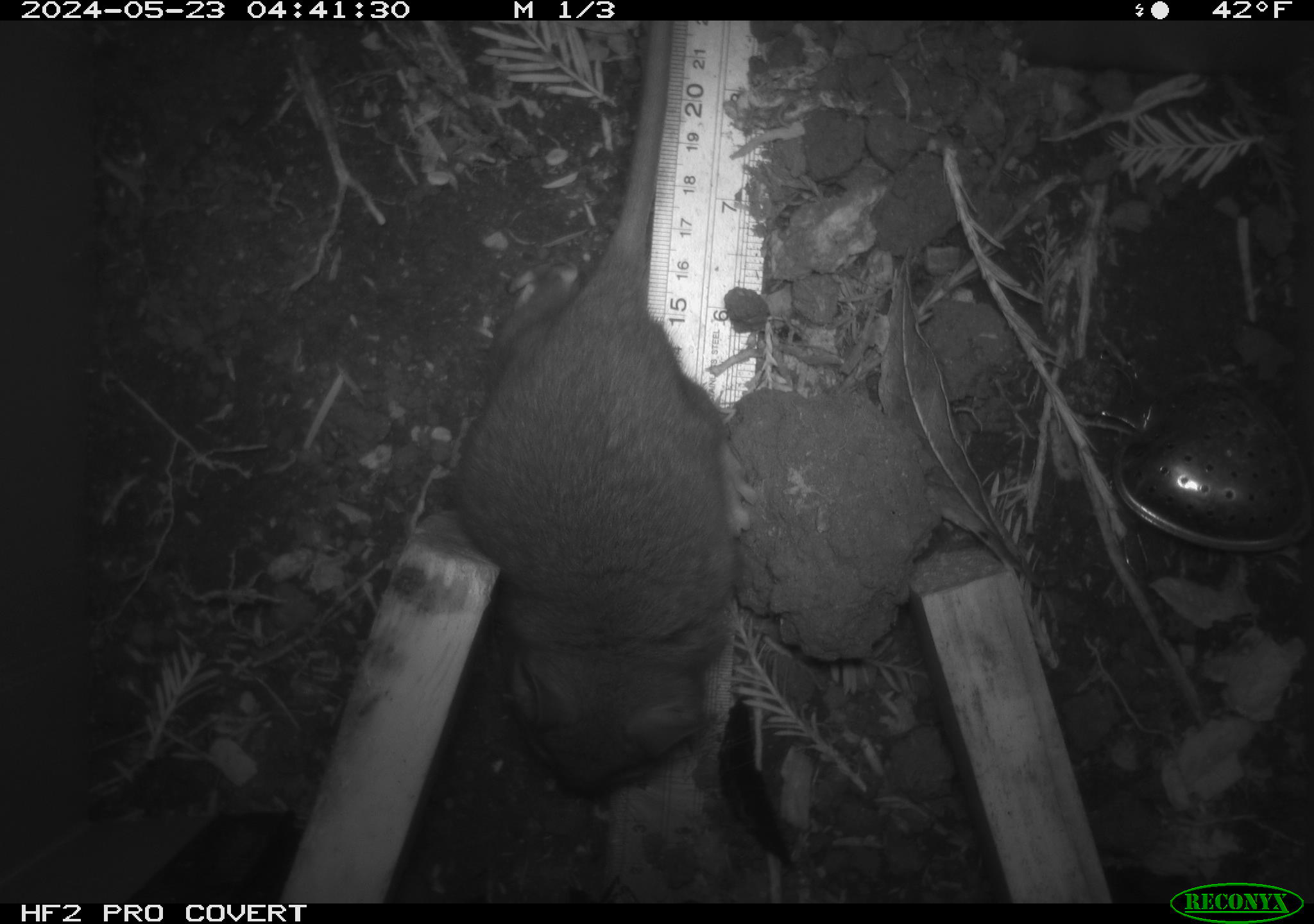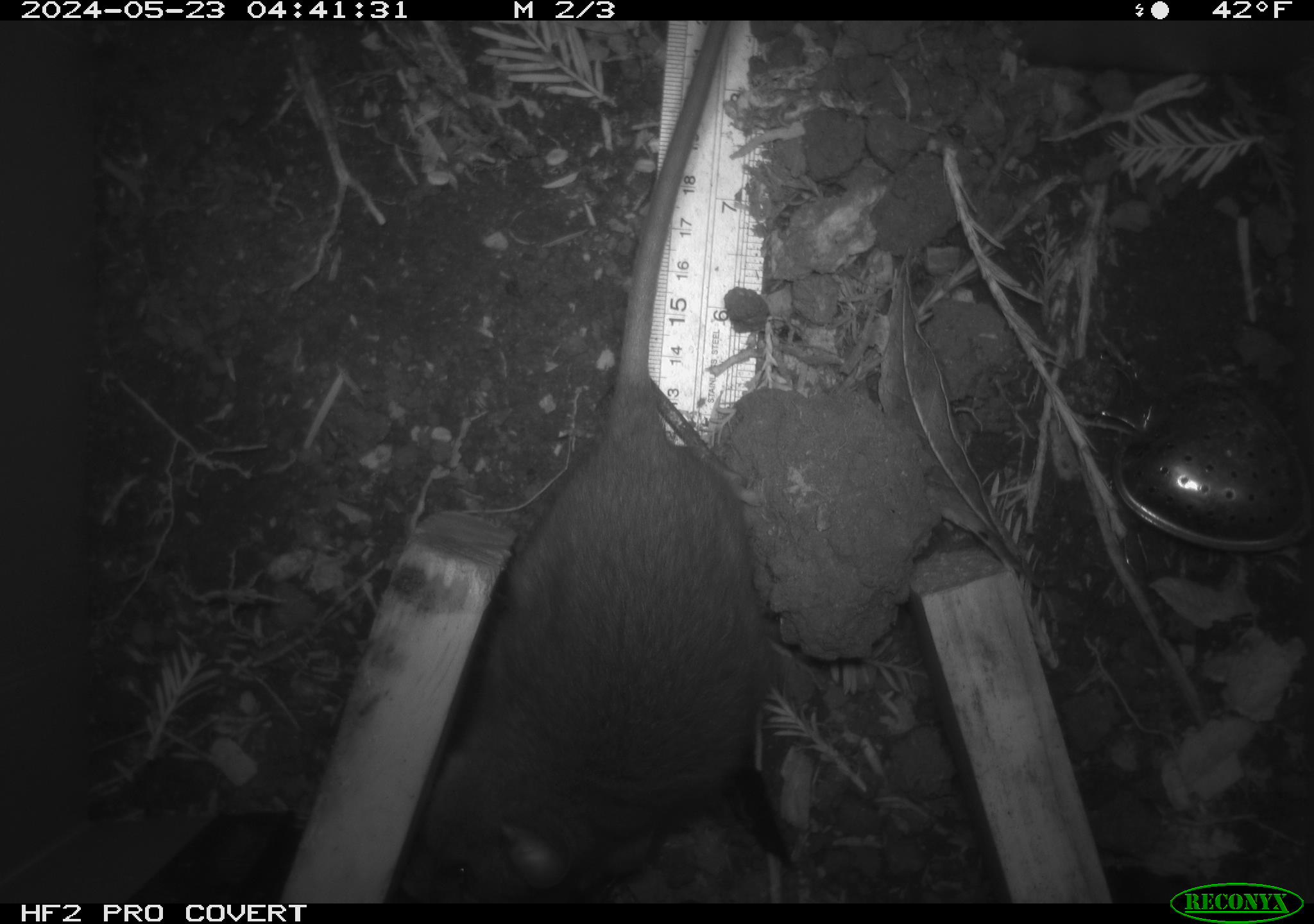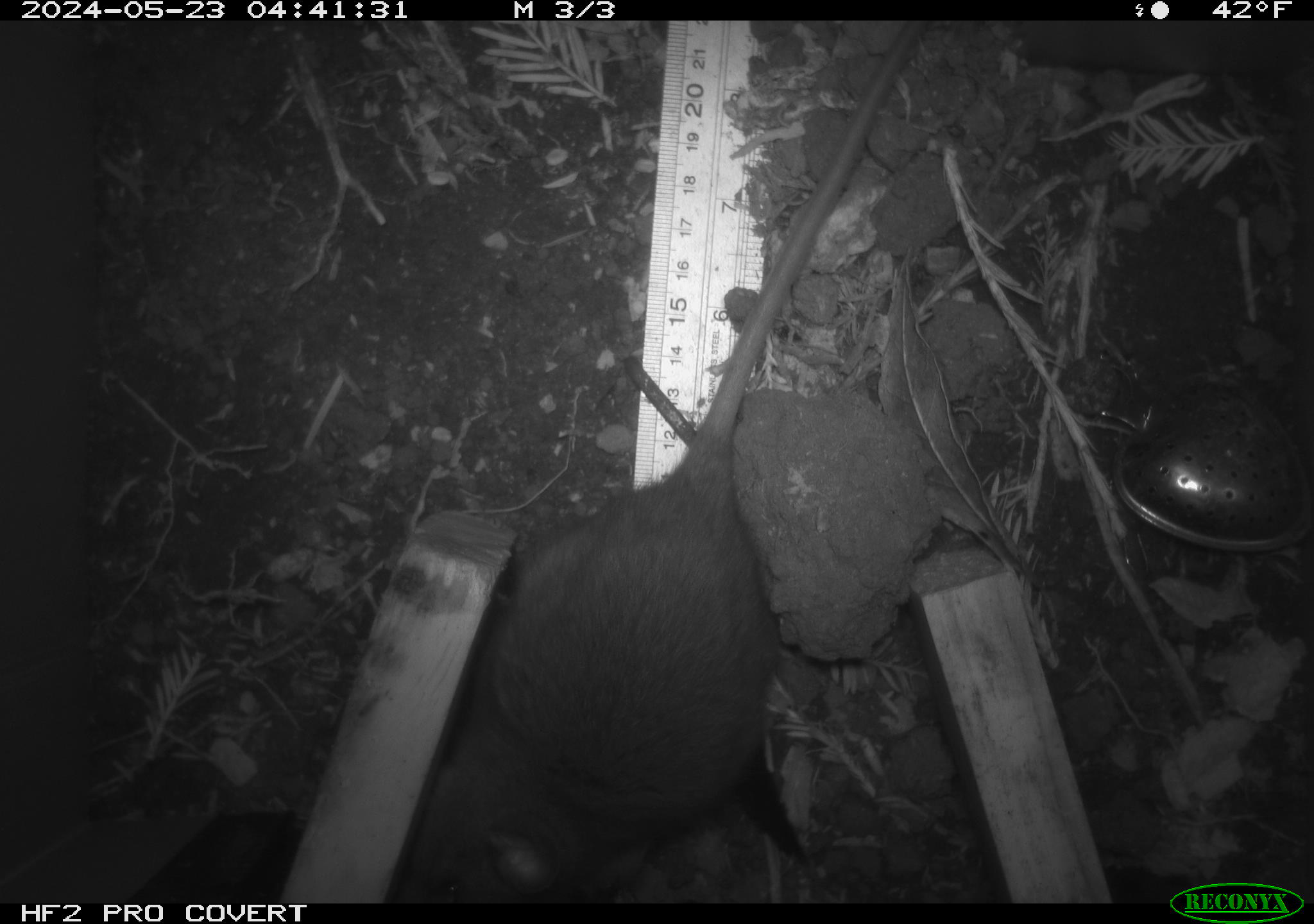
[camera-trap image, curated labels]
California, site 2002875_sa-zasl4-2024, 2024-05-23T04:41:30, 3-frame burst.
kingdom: Animalia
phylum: Chordata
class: Mammalia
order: Rodentia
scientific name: Rodentia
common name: rodent